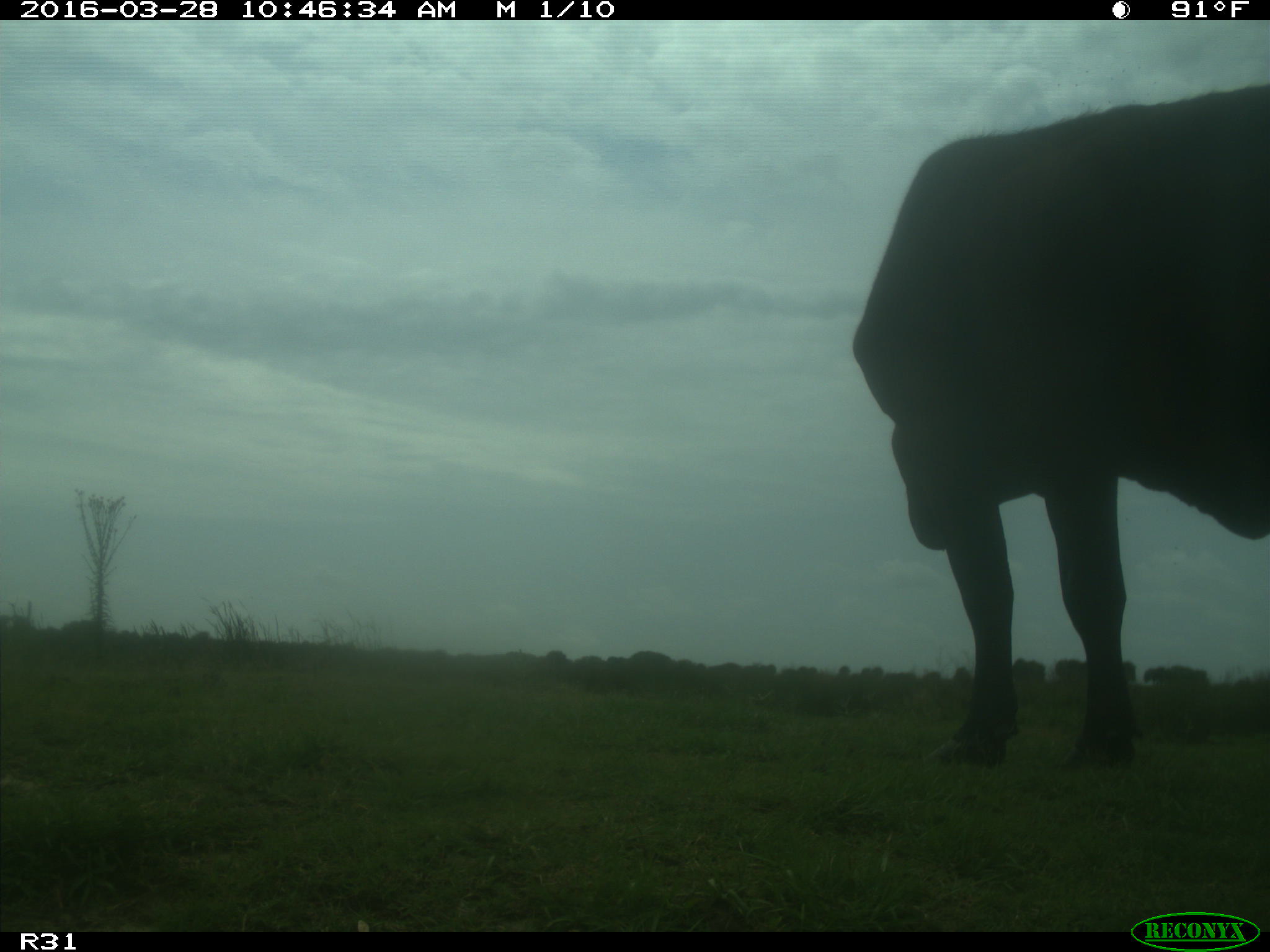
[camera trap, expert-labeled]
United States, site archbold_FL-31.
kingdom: Animalia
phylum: Chordata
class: Mammalia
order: Artiodactyla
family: Bovidae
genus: Bos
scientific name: Bos taurus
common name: domestic cow